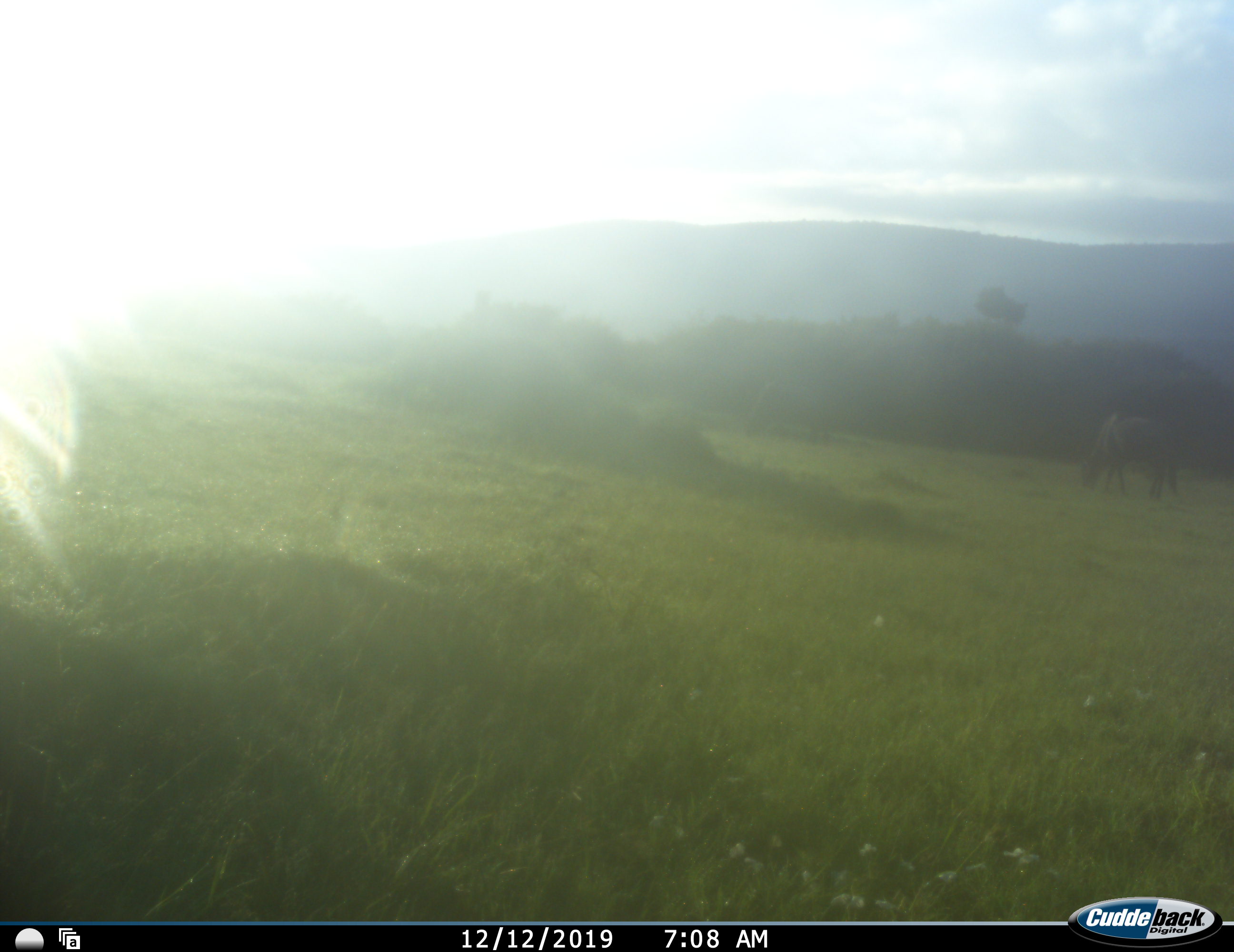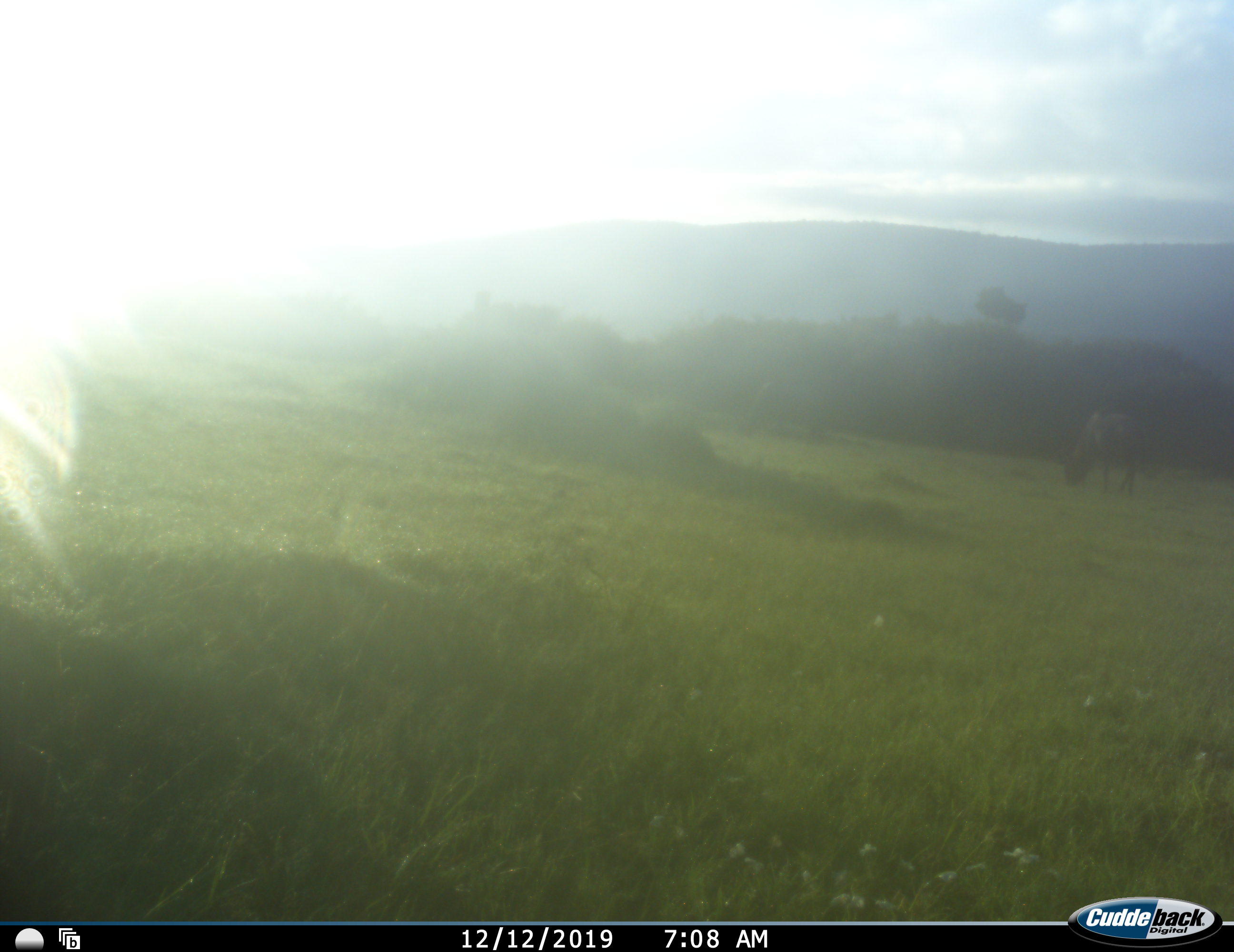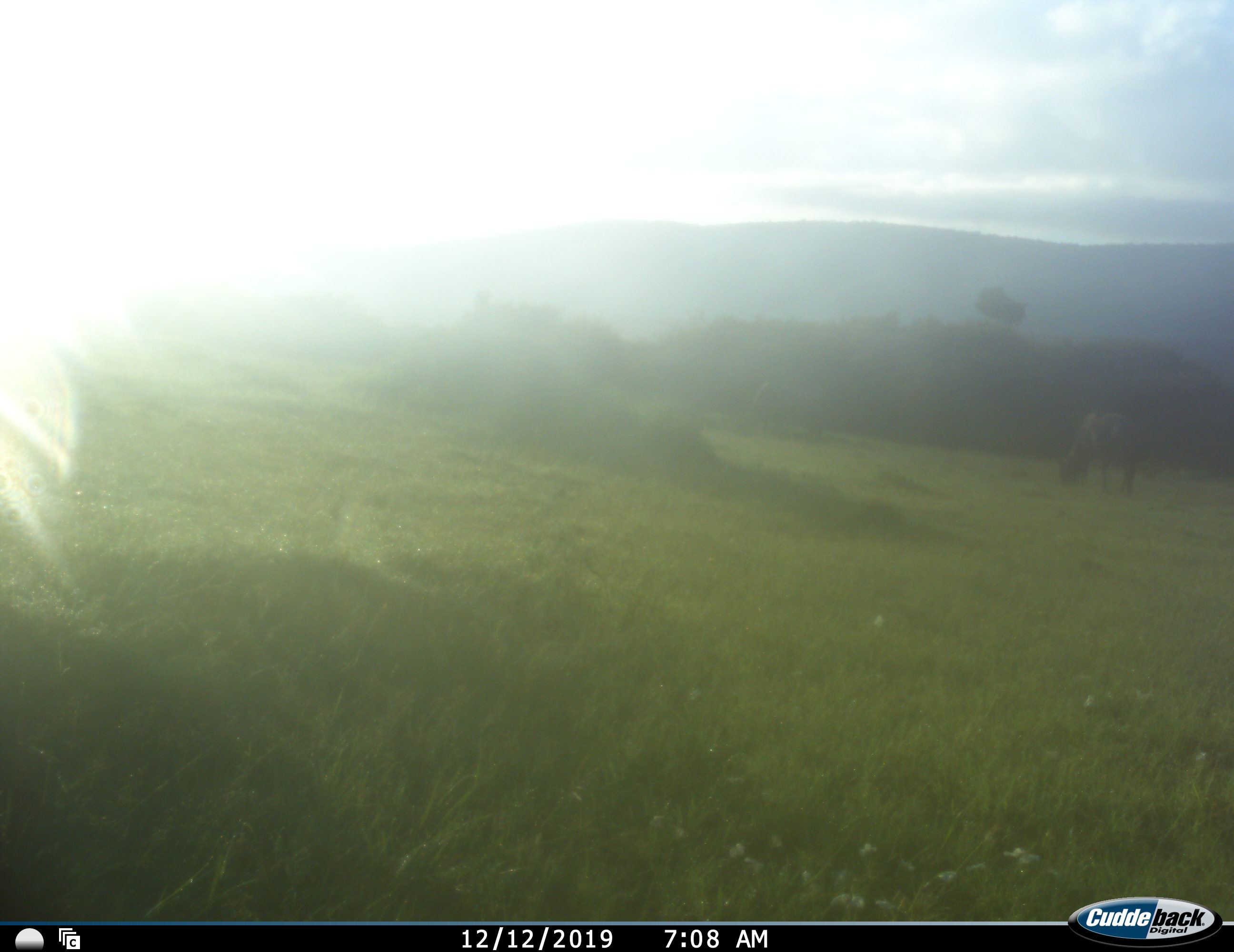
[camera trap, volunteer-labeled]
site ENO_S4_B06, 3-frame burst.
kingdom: Animalia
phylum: Chordata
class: Mammalia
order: Artiodactyla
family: Bovidae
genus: Connochaetes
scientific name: Connochaetes taurinus taurinus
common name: blue wildebeest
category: wildebeestblue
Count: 1.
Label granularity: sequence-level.